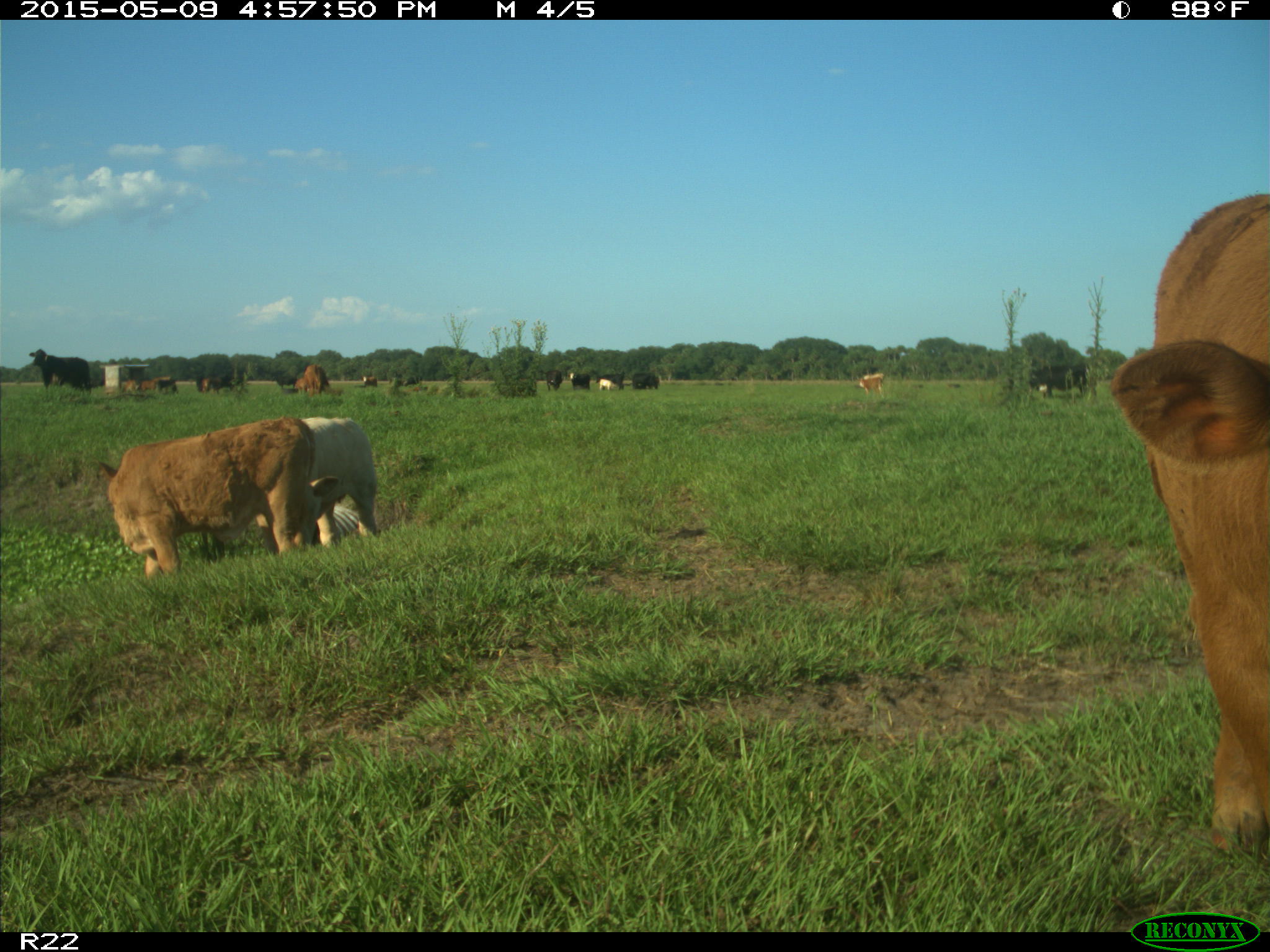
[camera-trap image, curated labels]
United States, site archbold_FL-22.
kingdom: Animalia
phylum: Chordata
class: Mammalia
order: Artiodactyla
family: Bovidae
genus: Bos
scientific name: Bos taurus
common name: domestic cow